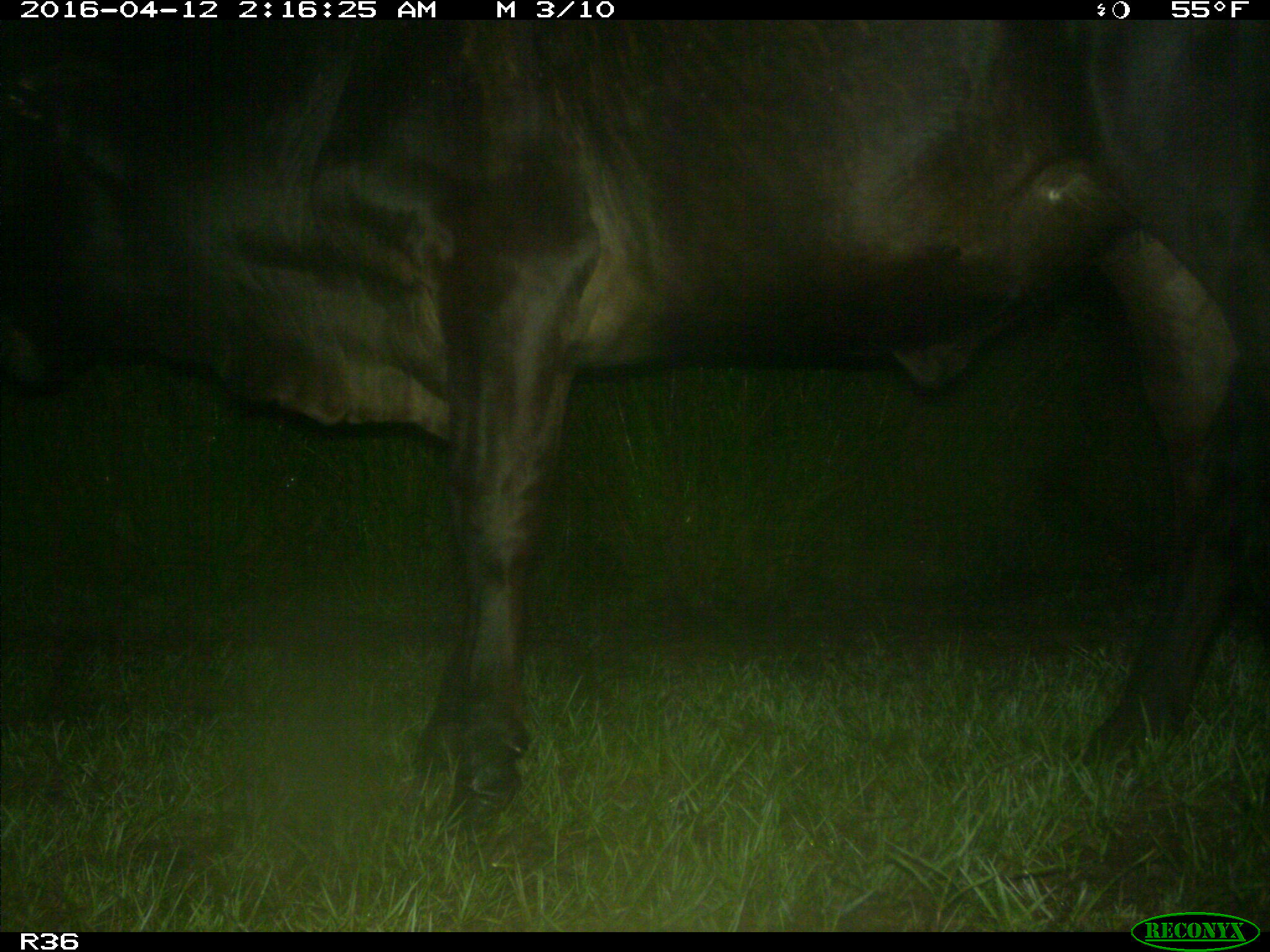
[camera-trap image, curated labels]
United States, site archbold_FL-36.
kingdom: Animalia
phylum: Chordata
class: Mammalia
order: Artiodactyla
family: Bovidae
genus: Bos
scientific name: Bos taurus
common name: domestic cow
Bos taurus (domestic cow).